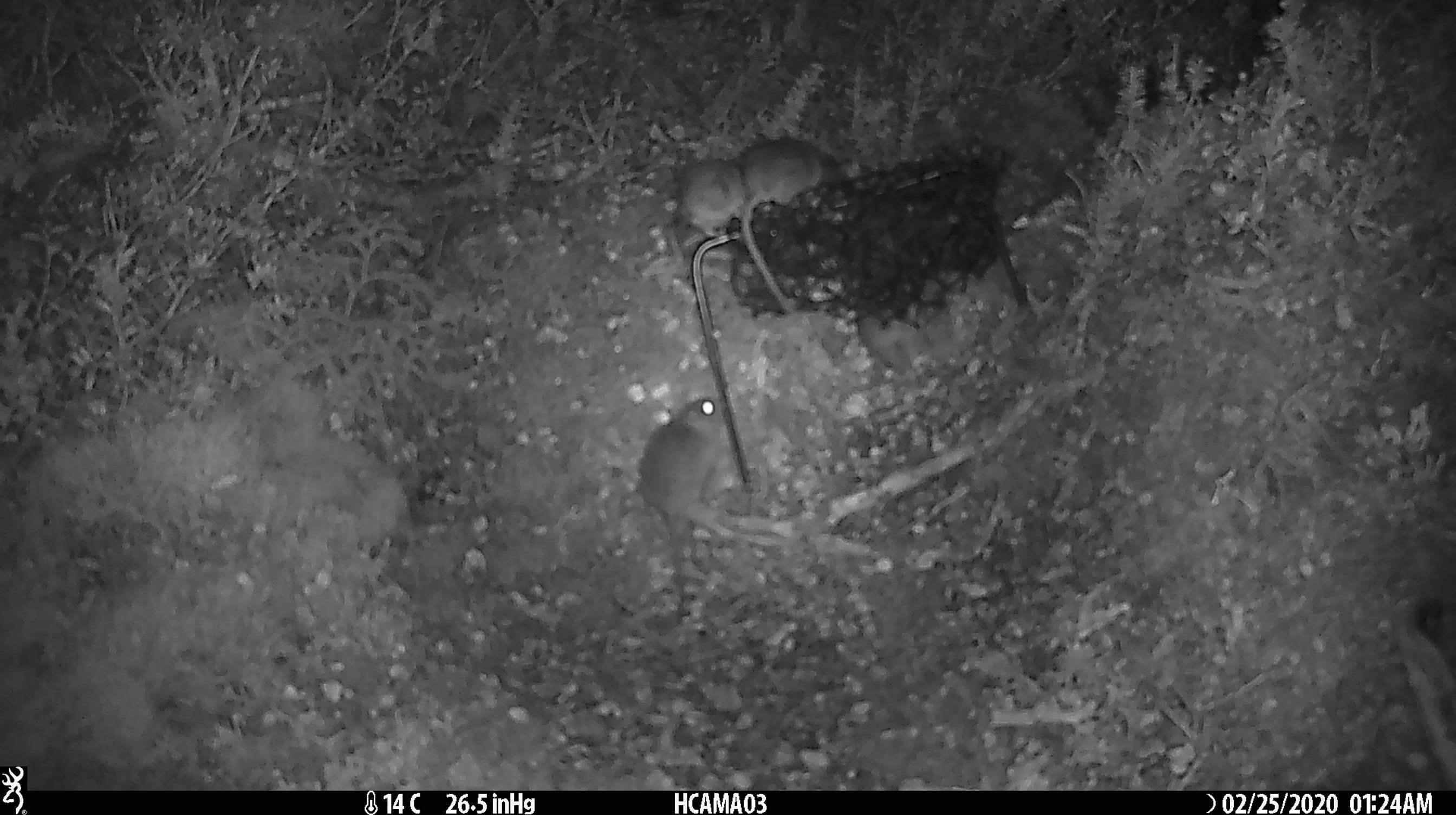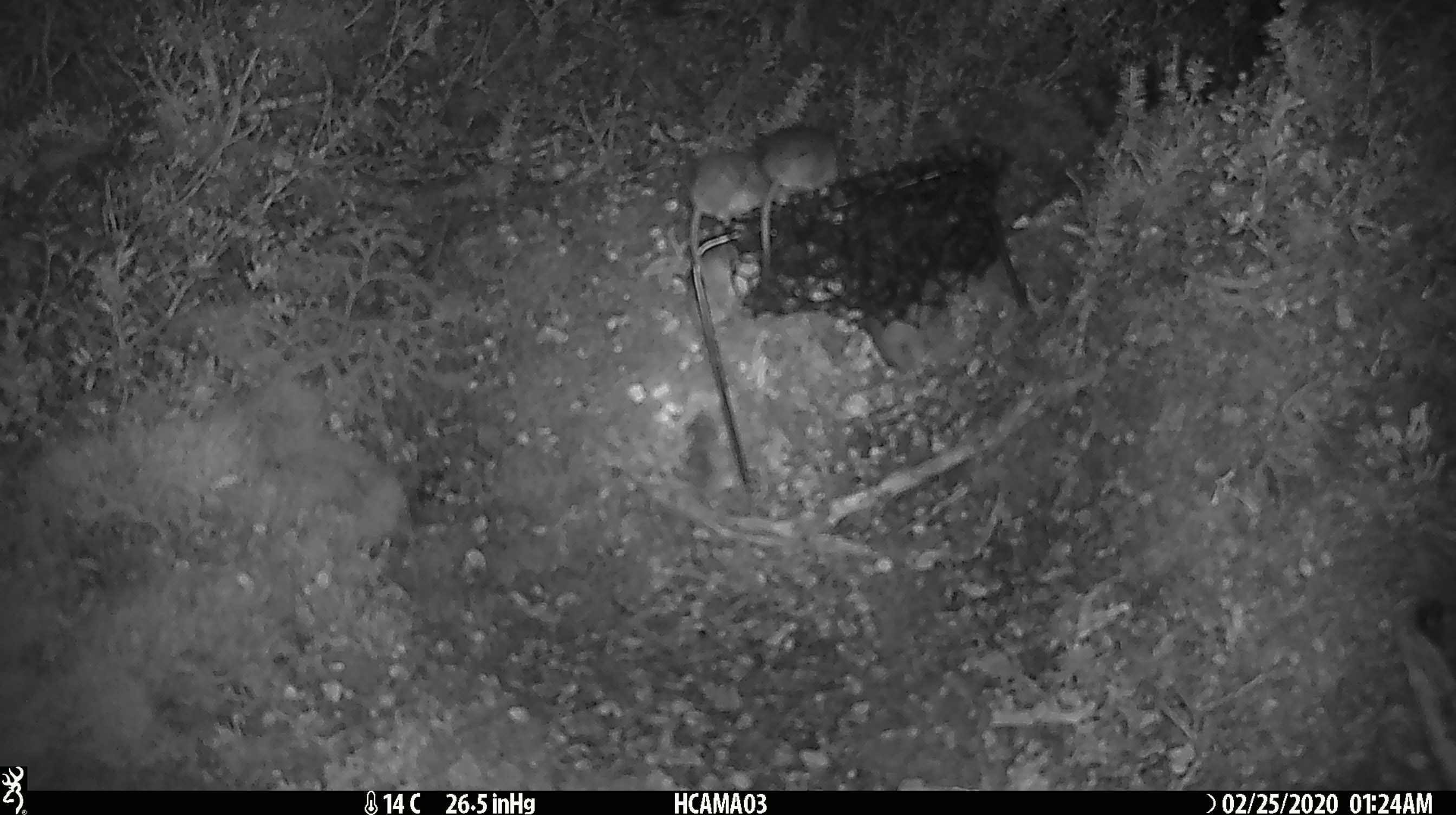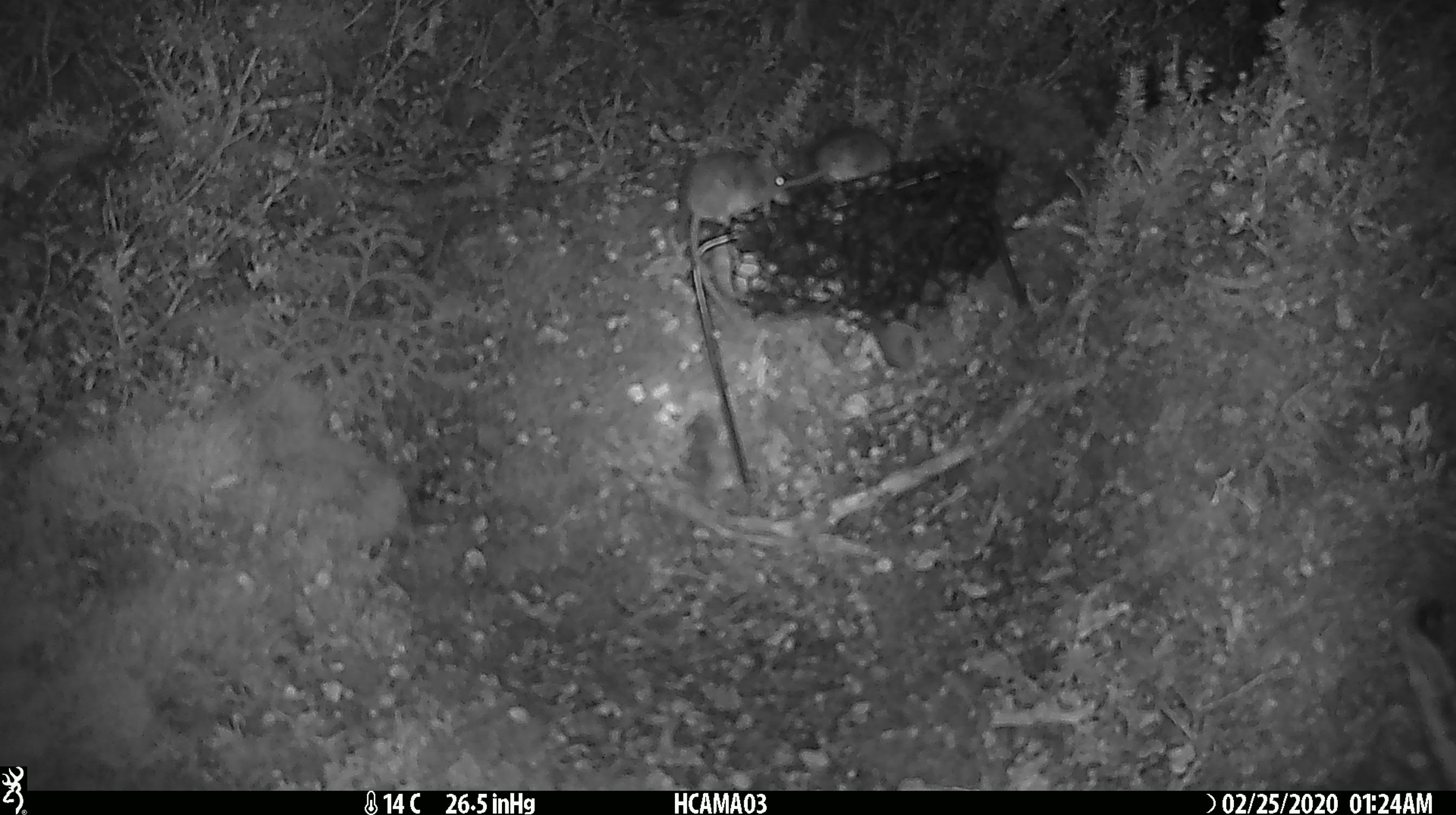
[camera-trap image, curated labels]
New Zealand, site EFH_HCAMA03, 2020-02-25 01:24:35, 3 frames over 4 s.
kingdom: Animalia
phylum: Chordata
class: Mammalia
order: Rodentia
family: Muridae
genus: Mus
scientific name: Mus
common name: mouse